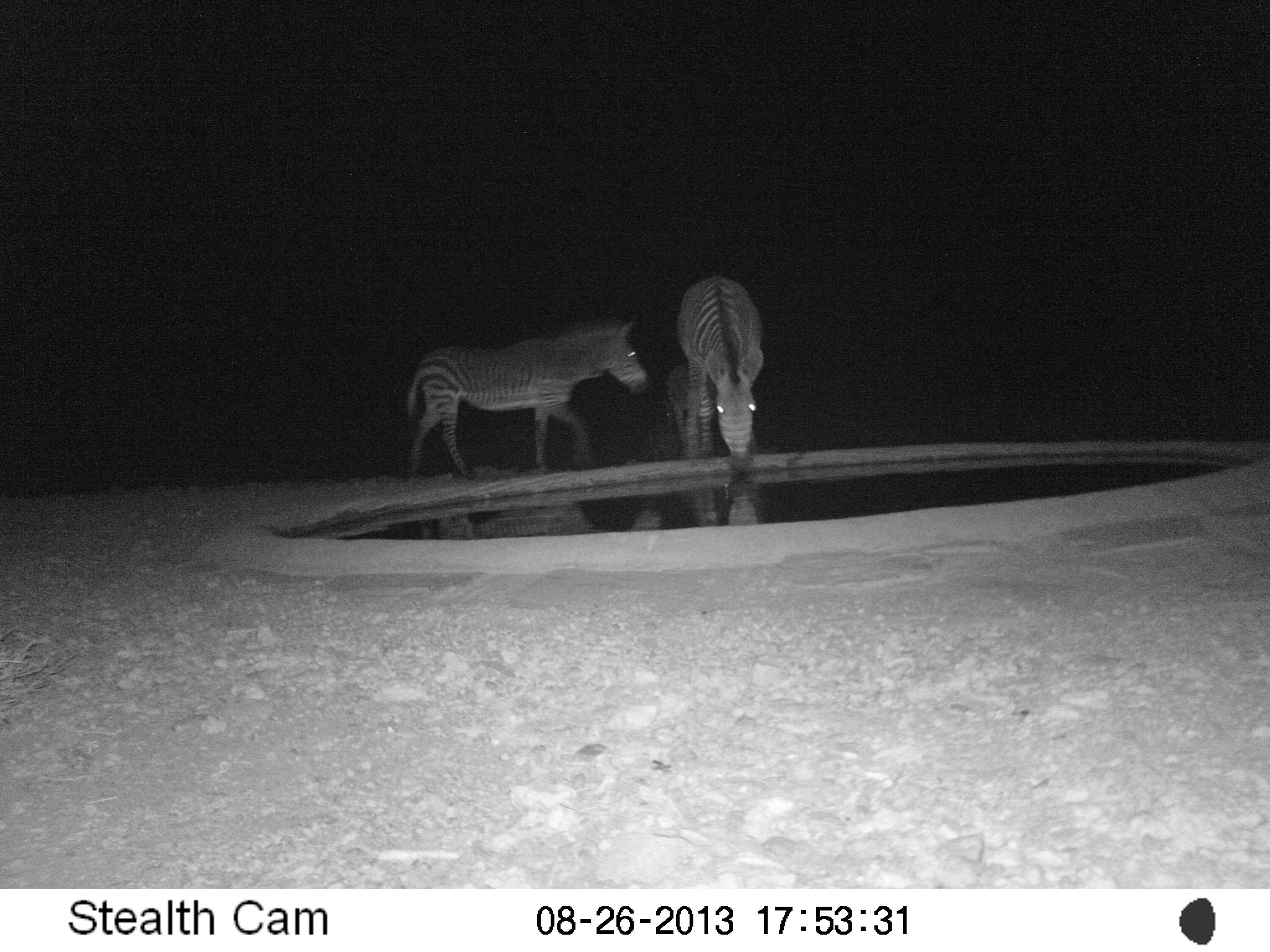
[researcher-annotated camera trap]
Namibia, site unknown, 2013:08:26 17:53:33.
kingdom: Animalia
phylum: Chordata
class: Mammalia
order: Perissodactyla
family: Equidae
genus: Equus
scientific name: Equus zebra hartmannae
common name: hartmann's mountain zebra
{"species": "Equus zebra hartmannae (hartmann's mountain zebra)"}